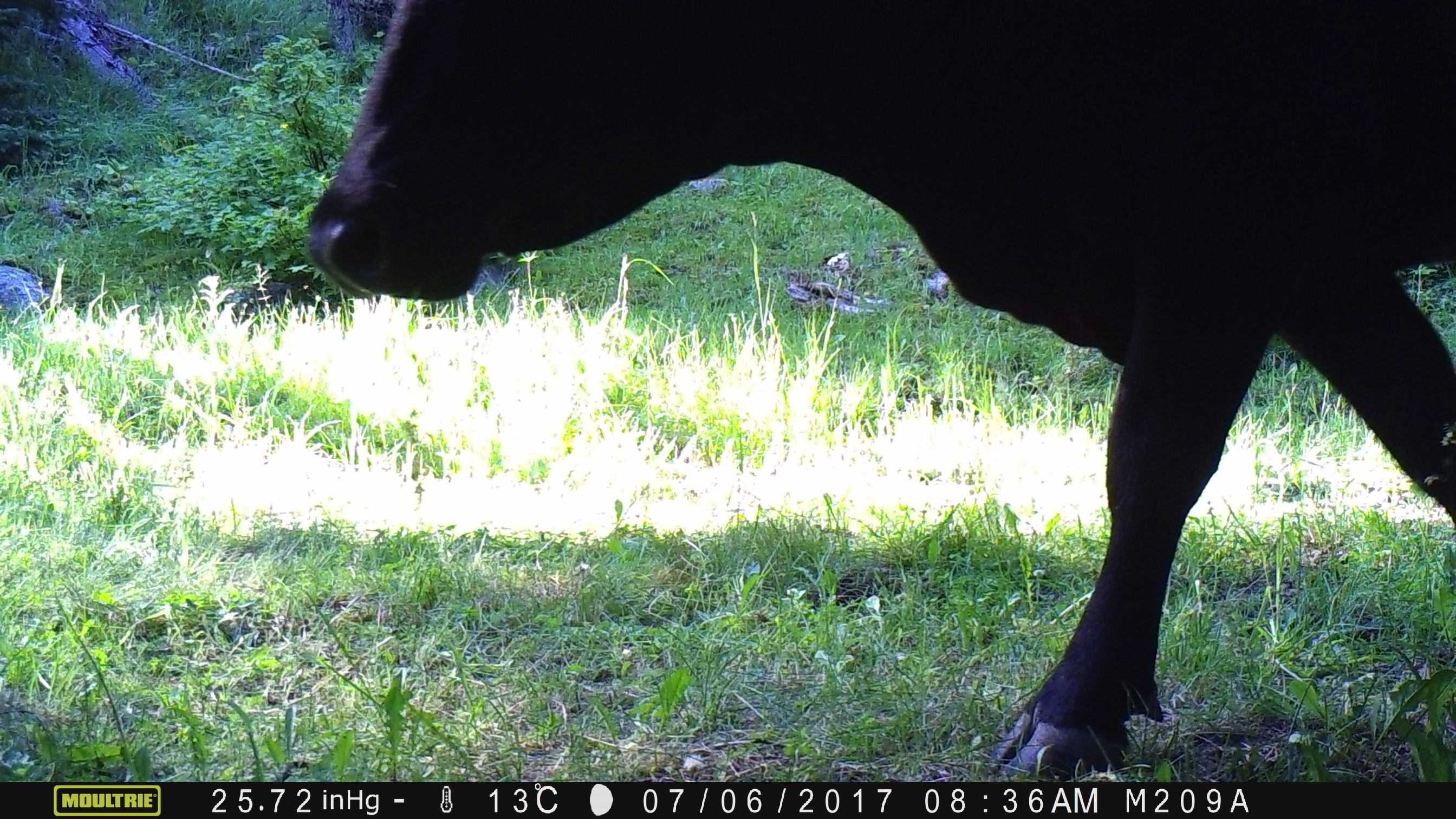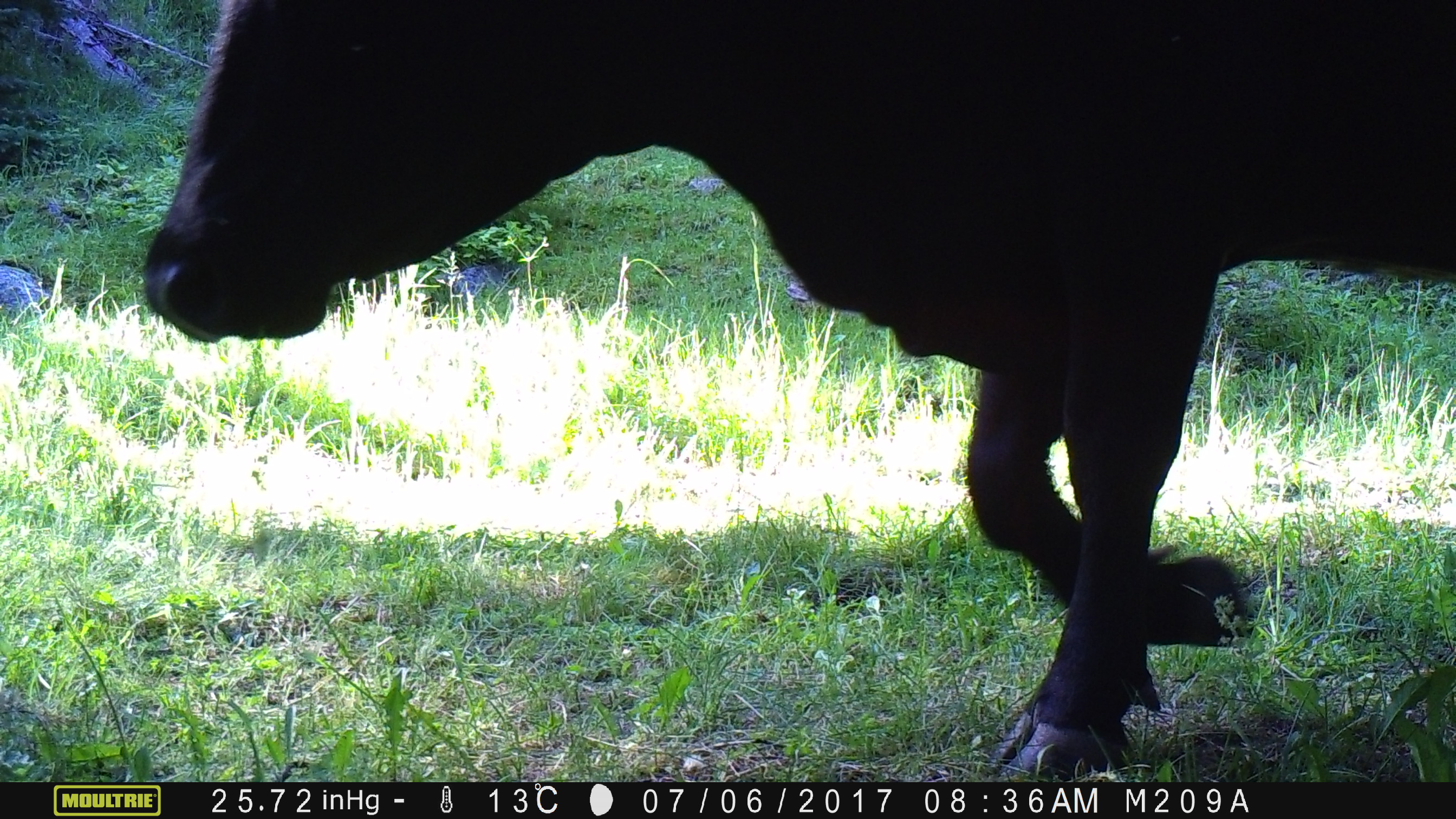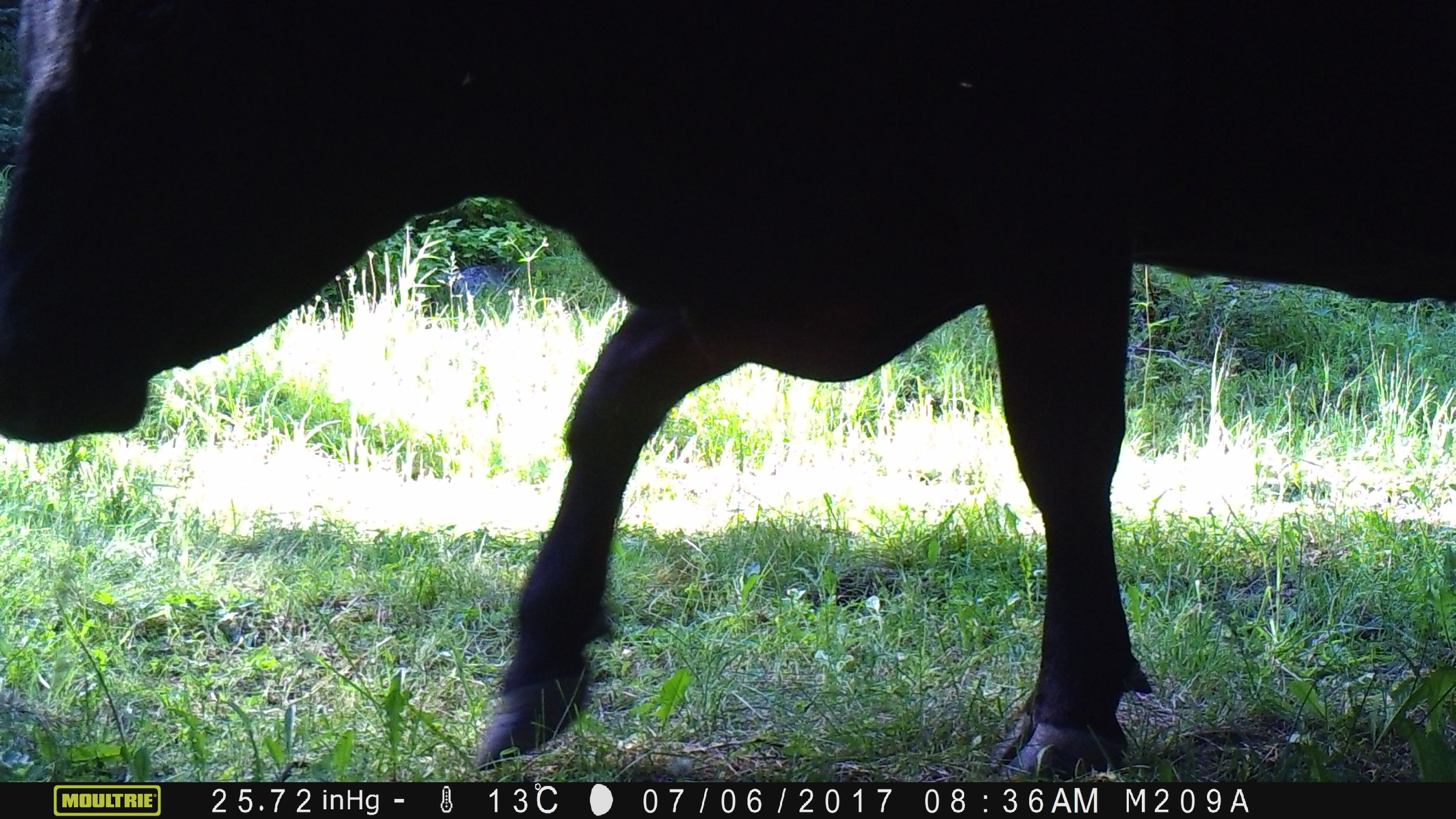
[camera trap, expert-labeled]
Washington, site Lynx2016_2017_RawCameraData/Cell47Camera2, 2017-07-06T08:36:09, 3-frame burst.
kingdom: Animalia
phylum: Chordata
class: Mammalia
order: Artiodactyla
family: Bovidae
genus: Bos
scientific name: Bos taurus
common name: domestic cattle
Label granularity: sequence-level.